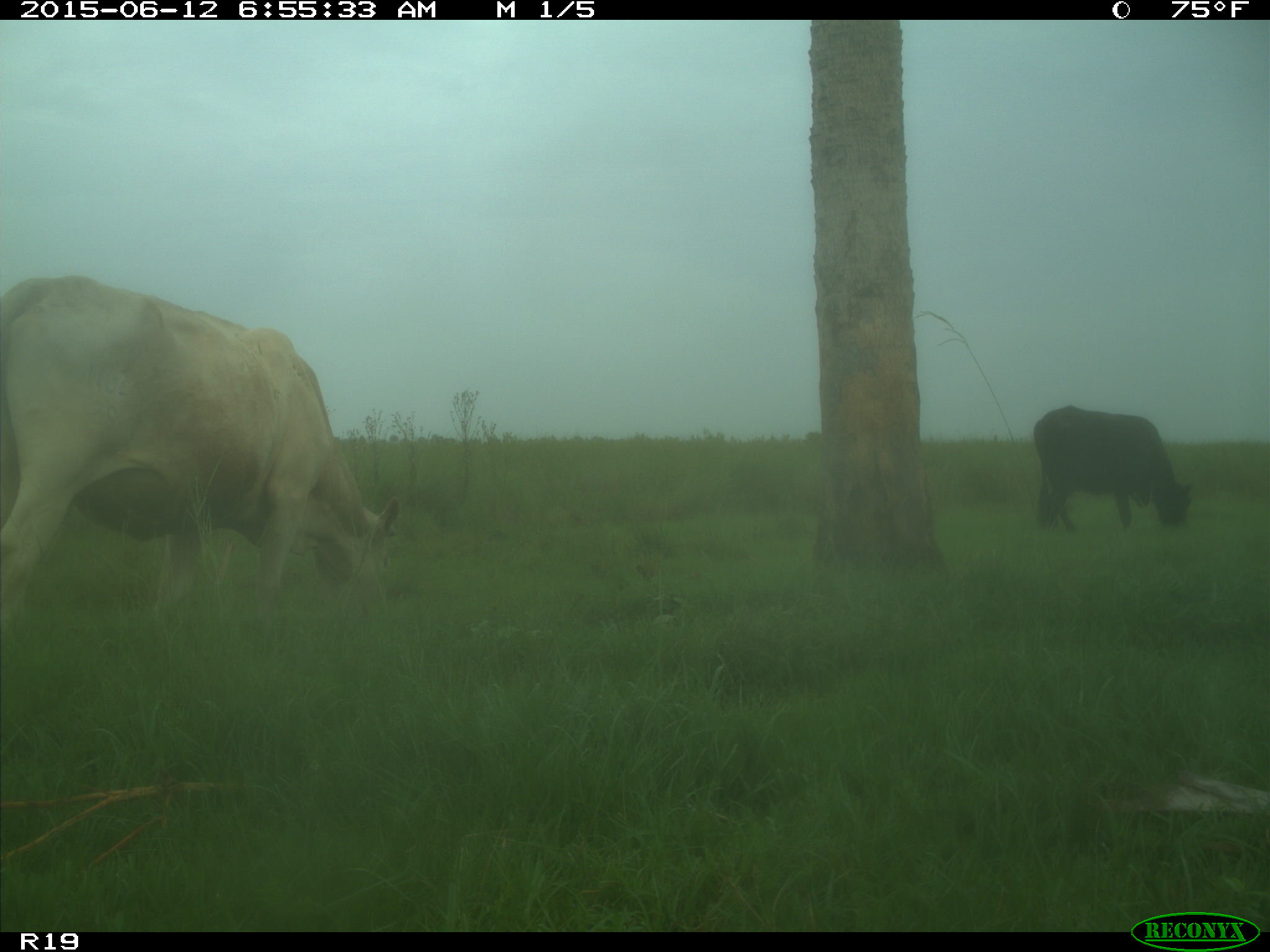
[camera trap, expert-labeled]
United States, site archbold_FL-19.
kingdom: Animalia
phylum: Chordata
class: Mammalia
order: Artiodactyla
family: Bovidae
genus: Bos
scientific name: Bos taurus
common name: domestic cow